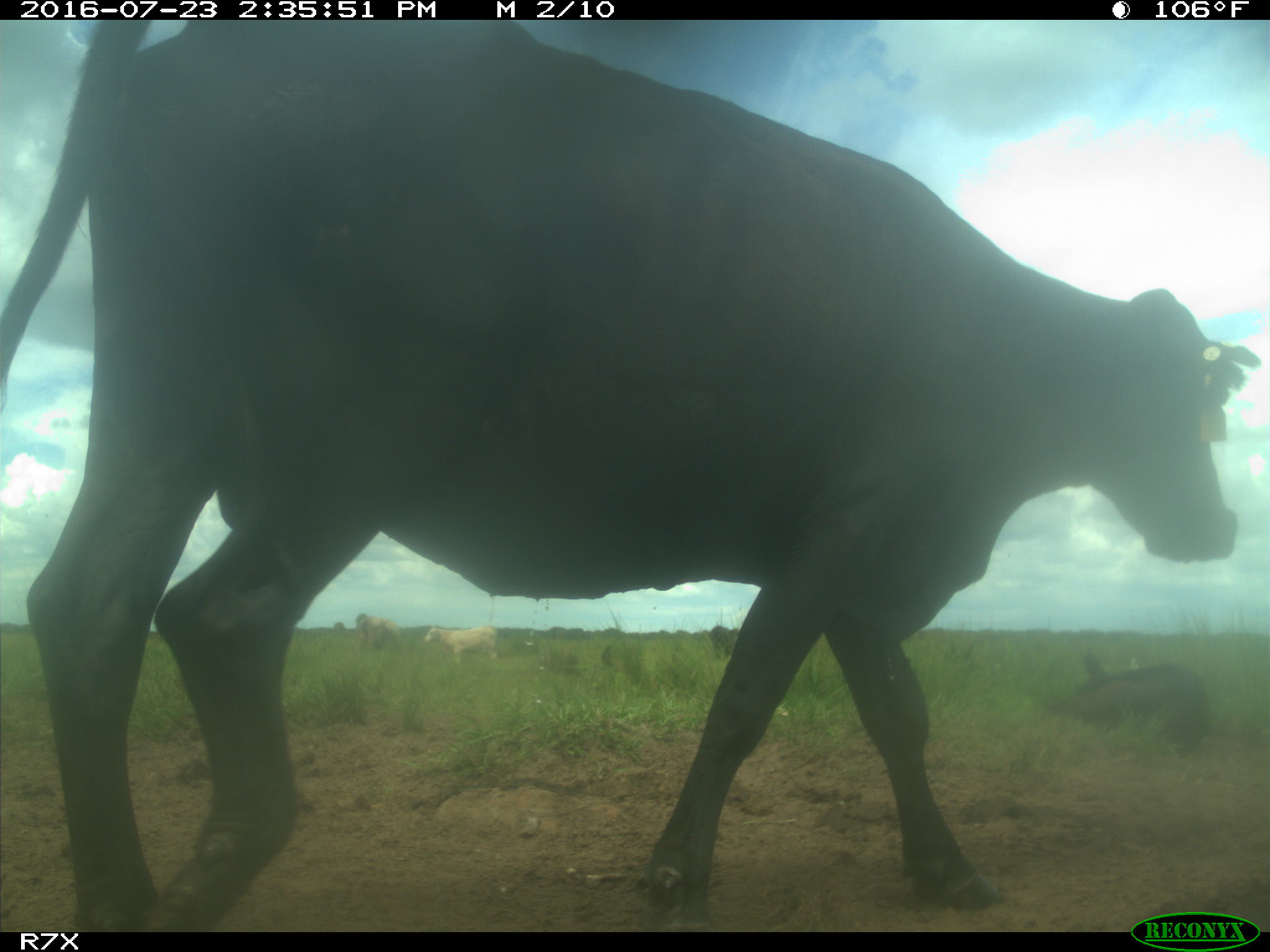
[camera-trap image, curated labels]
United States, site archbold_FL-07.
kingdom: Animalia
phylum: Chordata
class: Mammalia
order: Artiodactyla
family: Bovidae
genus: Bos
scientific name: Bos taurus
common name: domestic cow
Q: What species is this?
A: Bos taurus (domestic cow).